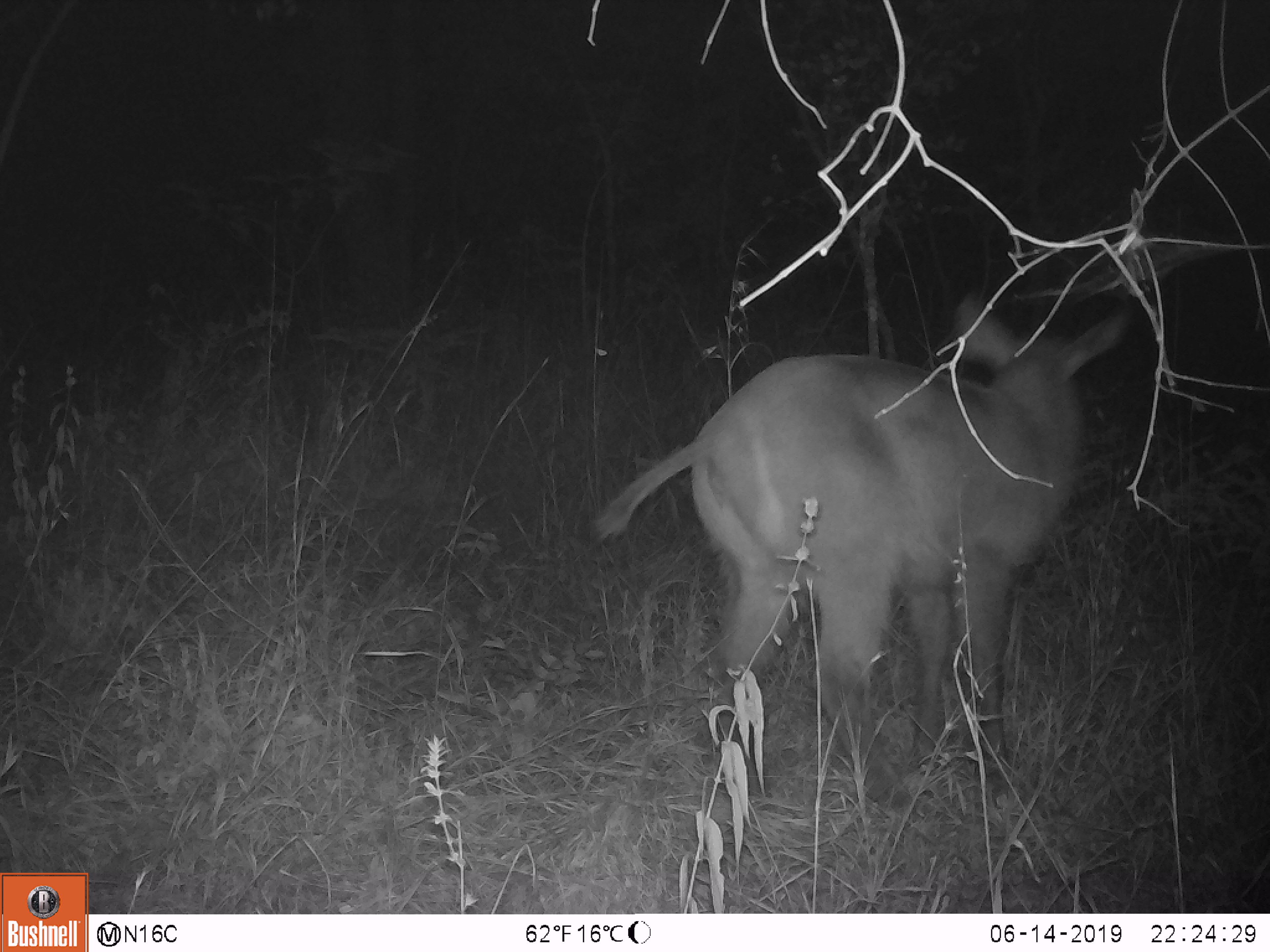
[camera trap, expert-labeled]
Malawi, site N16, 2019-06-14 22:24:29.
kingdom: Animalia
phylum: Chordata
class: Mammalia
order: Artiodactyla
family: Bovidae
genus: Kobus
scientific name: Kobus ellipsiprymnus ellipsiprymnus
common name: common waterbuck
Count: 1.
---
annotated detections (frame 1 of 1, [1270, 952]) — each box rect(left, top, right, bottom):
common waterbuck: rect(582, 288, 1141, 782)